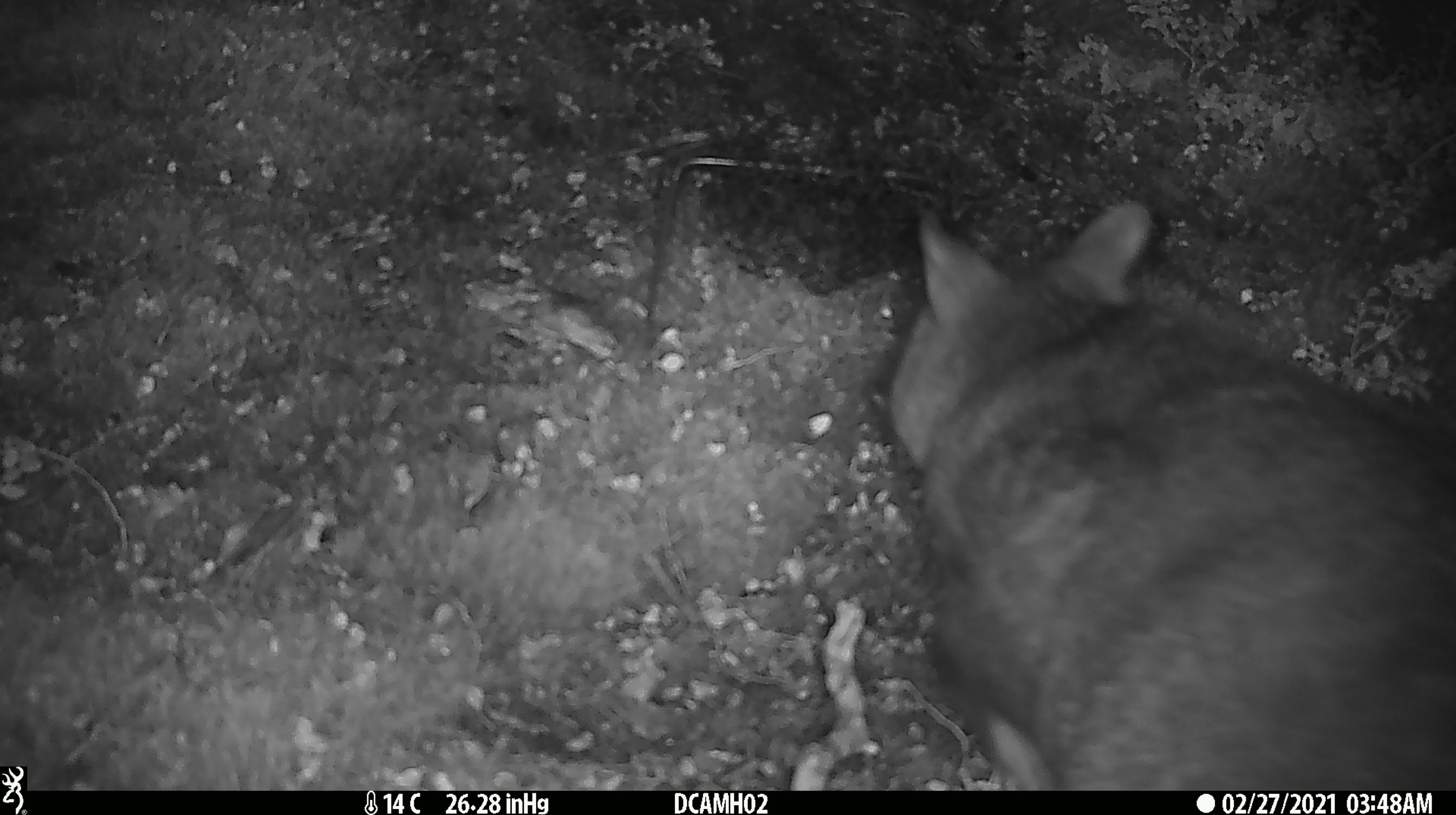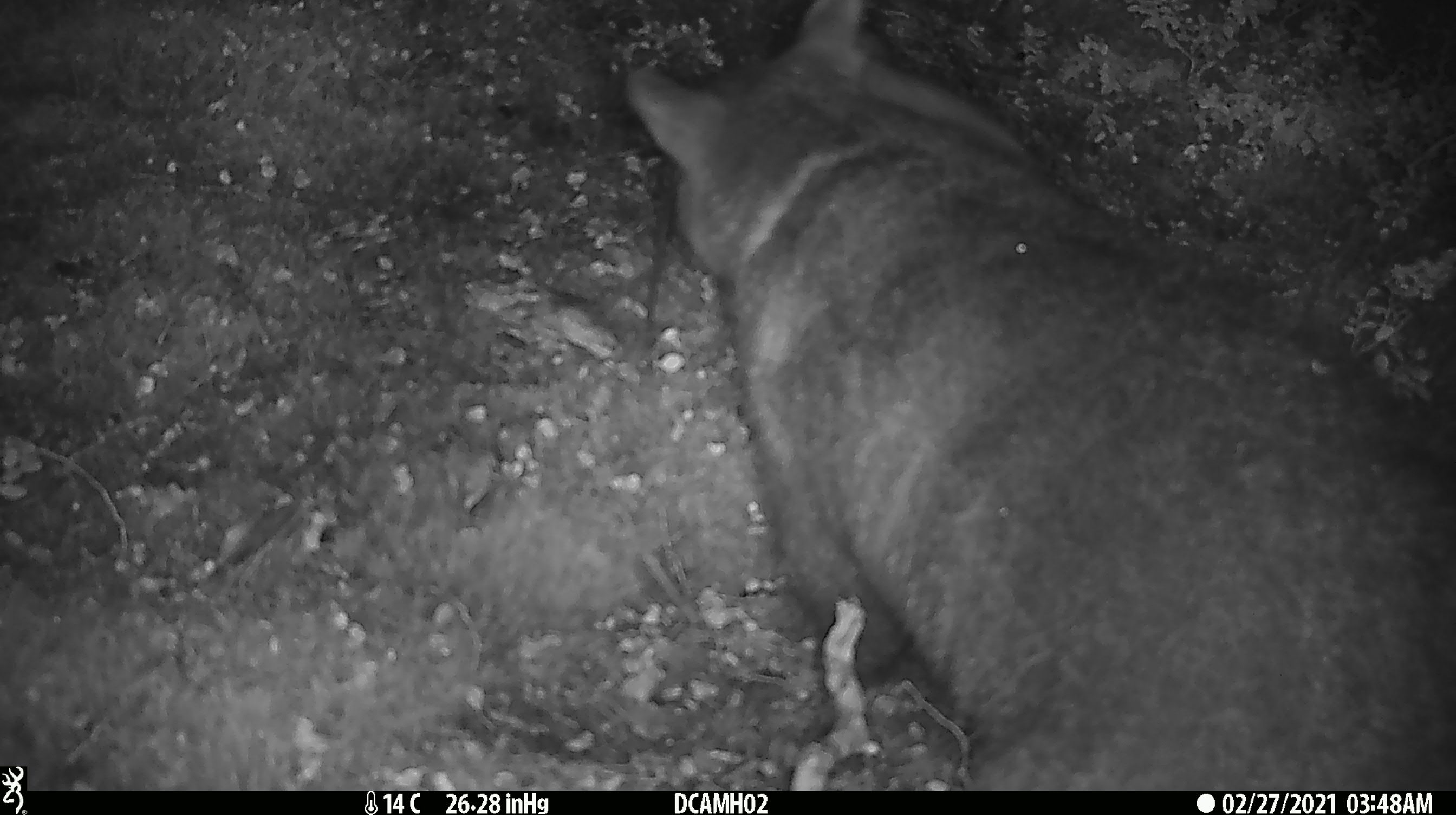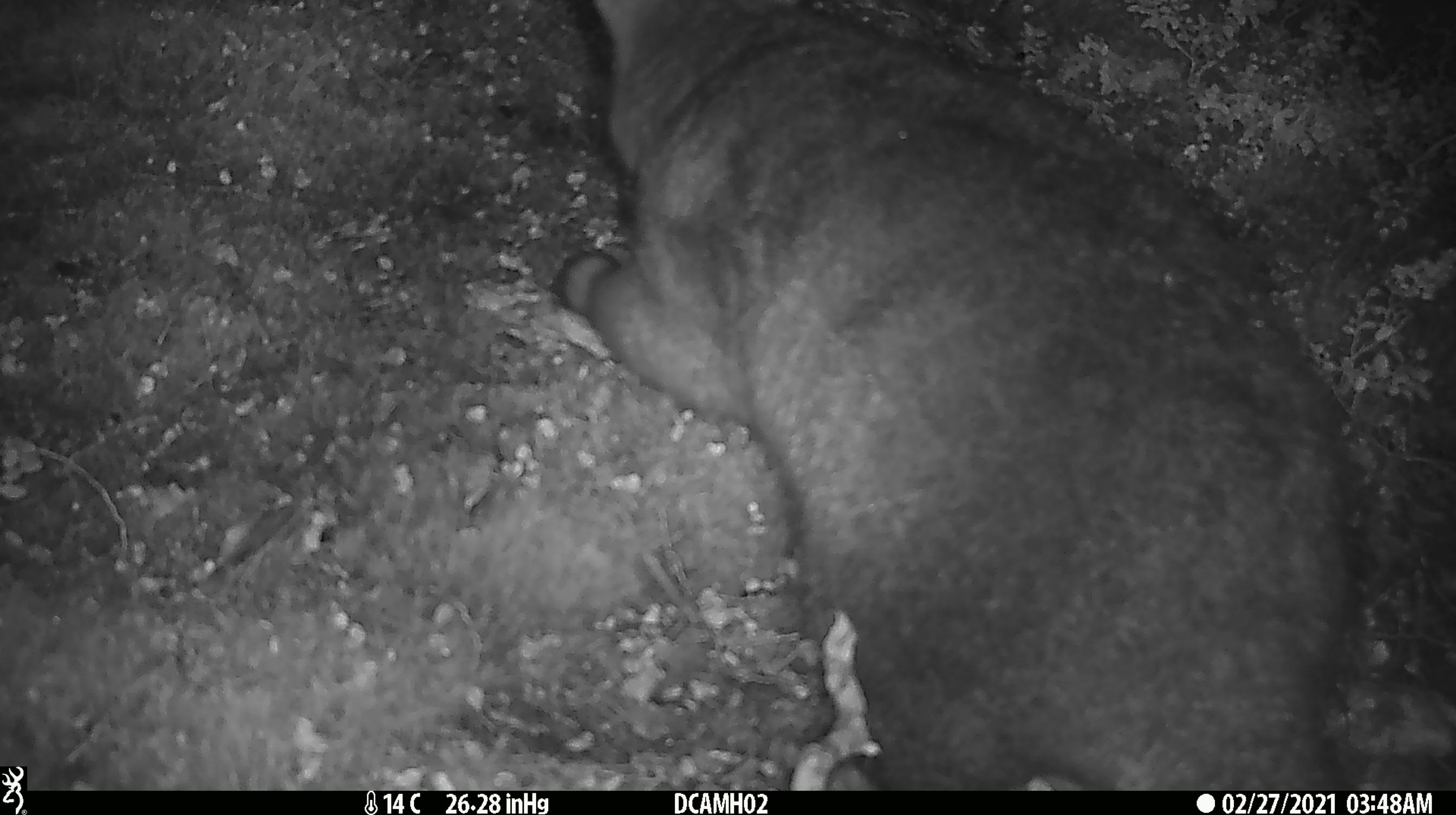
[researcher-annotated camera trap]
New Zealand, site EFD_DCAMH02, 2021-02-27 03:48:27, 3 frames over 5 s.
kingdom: Animalia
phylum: Chordata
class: Mammalia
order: Diprotodontia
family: Phalangeridae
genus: Trichosurus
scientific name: Trichosurus vulpecula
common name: common brushtail possum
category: possum